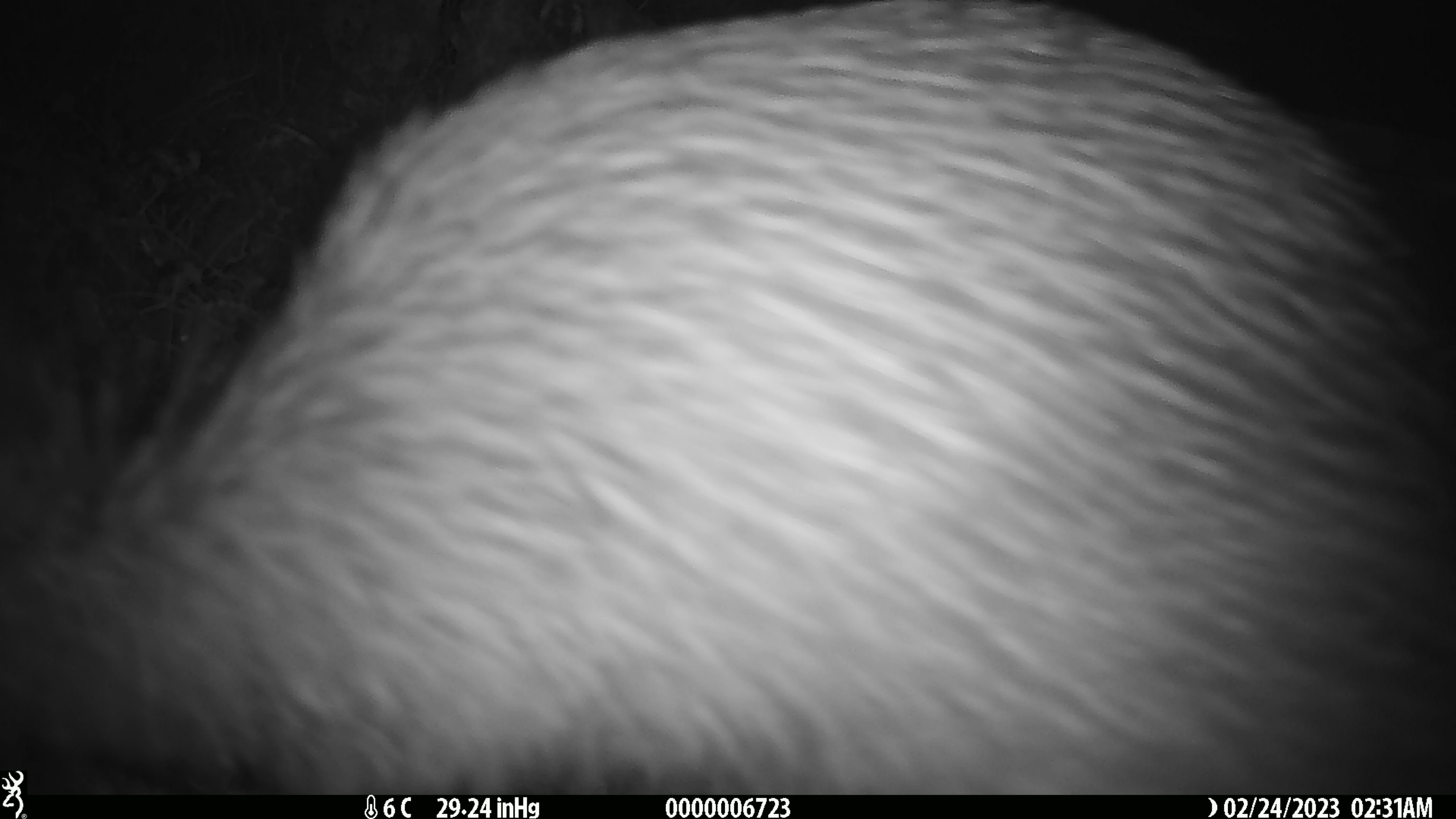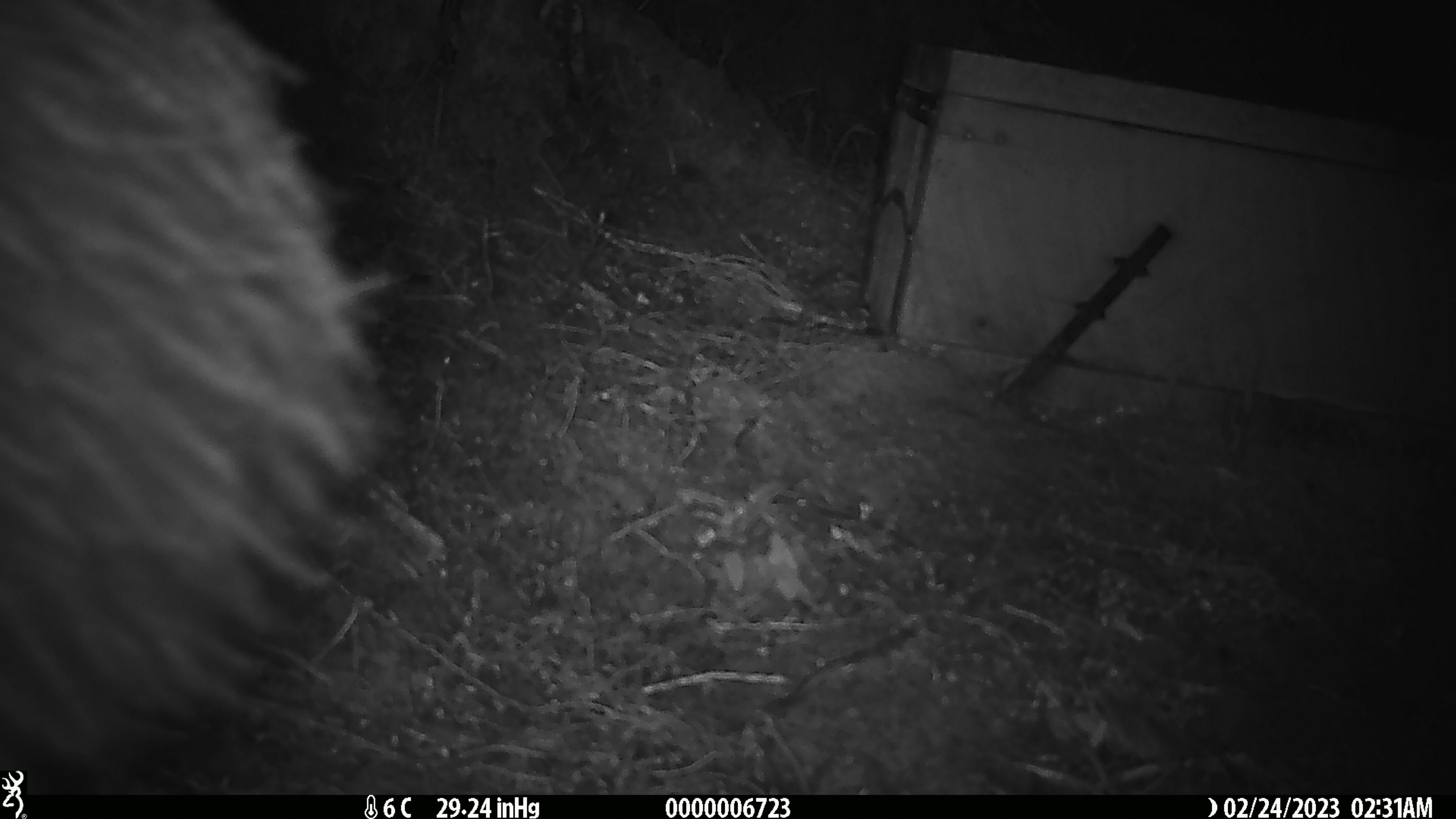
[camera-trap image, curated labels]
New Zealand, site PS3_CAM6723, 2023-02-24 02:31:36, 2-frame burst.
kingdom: Animalia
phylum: Chordata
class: Aves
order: Apterygiformes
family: Apterygidae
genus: Apteryx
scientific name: Apteryx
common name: kiwi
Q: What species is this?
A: Kiwi (Apteryx).